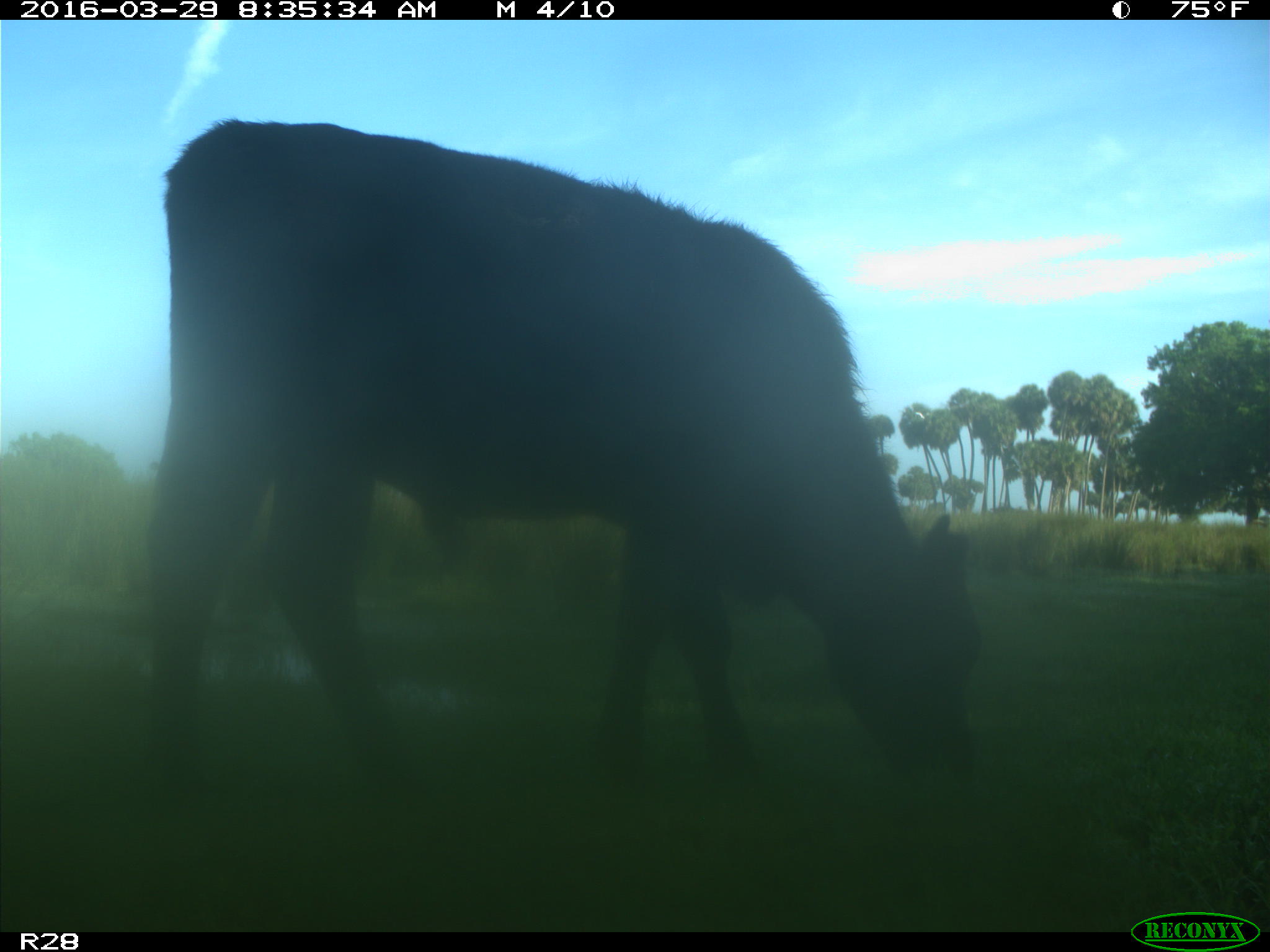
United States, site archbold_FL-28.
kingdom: Animalia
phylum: Chordata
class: Mammalia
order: Artiodactyla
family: Bovidae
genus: Bos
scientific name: Bos taurus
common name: domestic cow